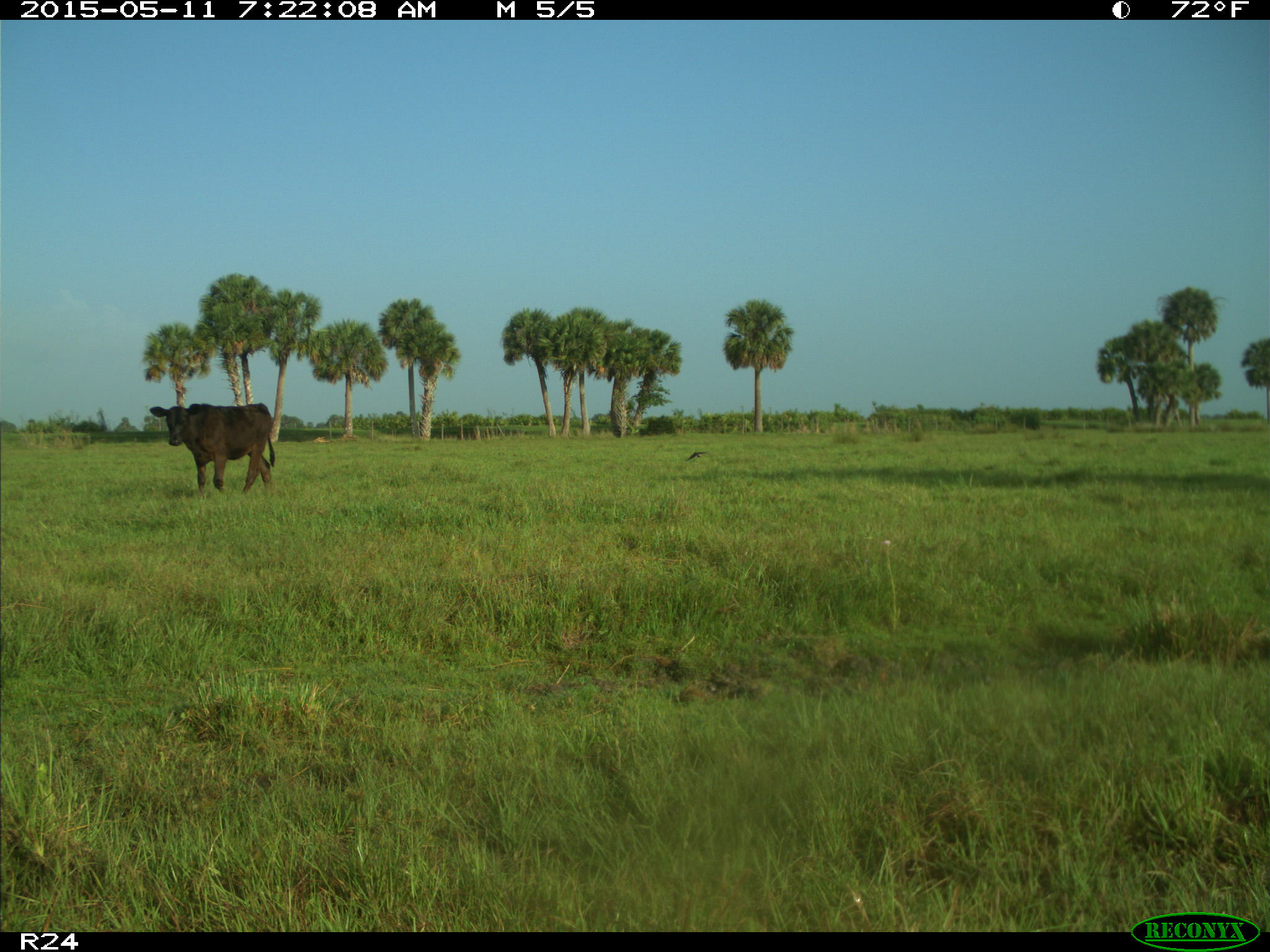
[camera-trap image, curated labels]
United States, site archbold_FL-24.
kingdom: Animalia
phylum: Chordata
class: Mammalia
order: Artiodactyla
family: Bovidae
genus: Bos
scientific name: Bos taurus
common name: domestic cow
Bos taurus (domestic cow).